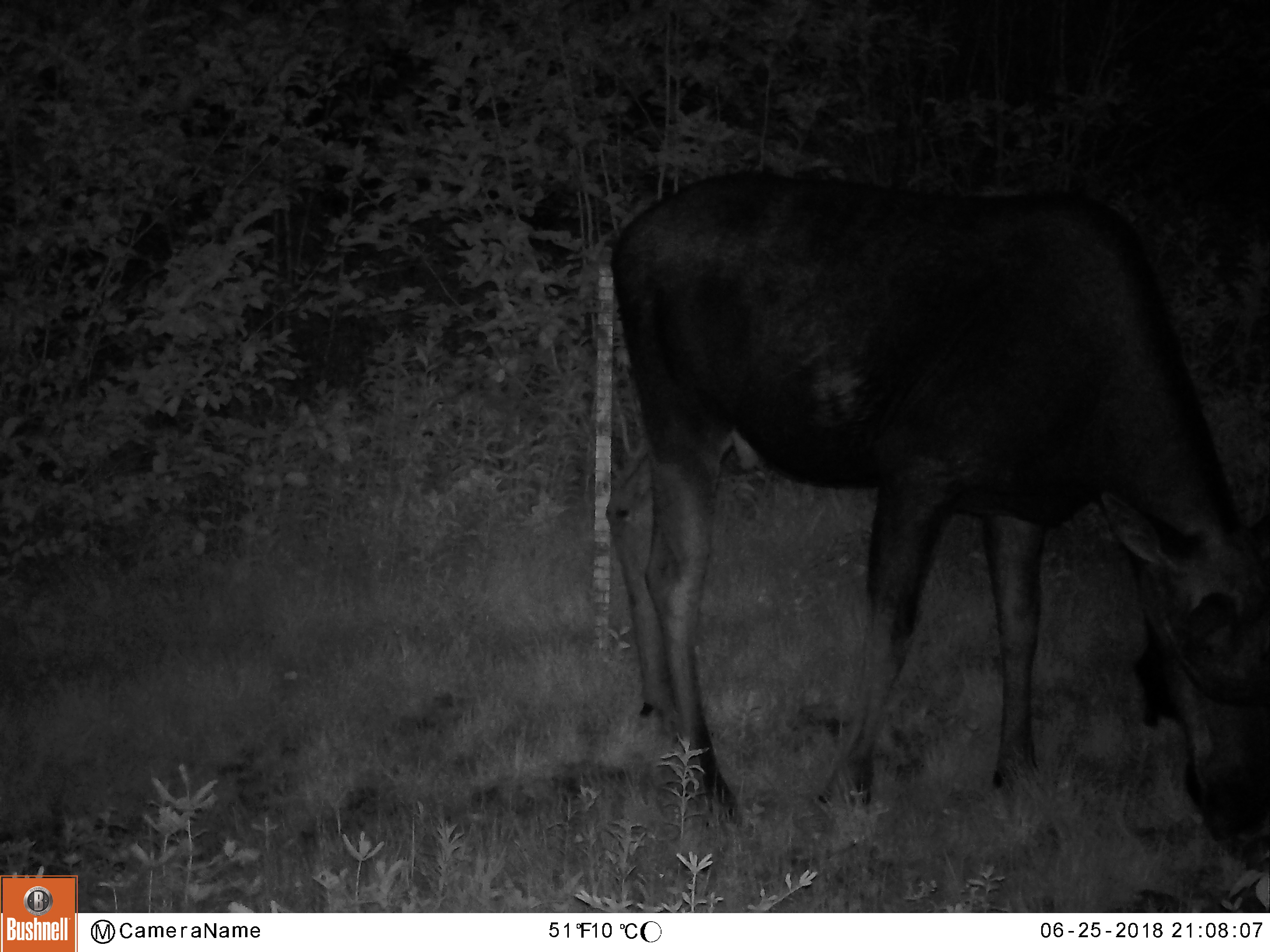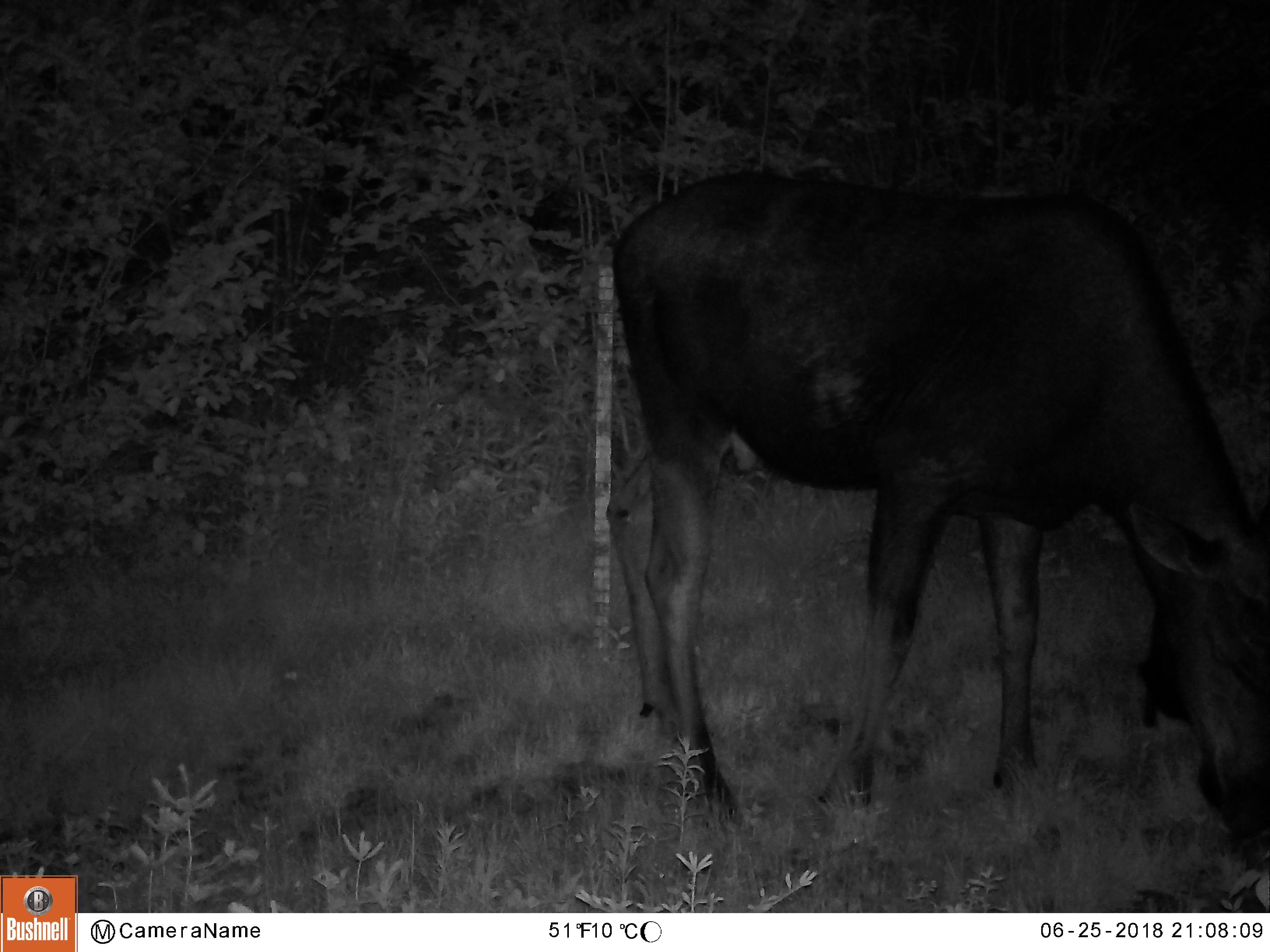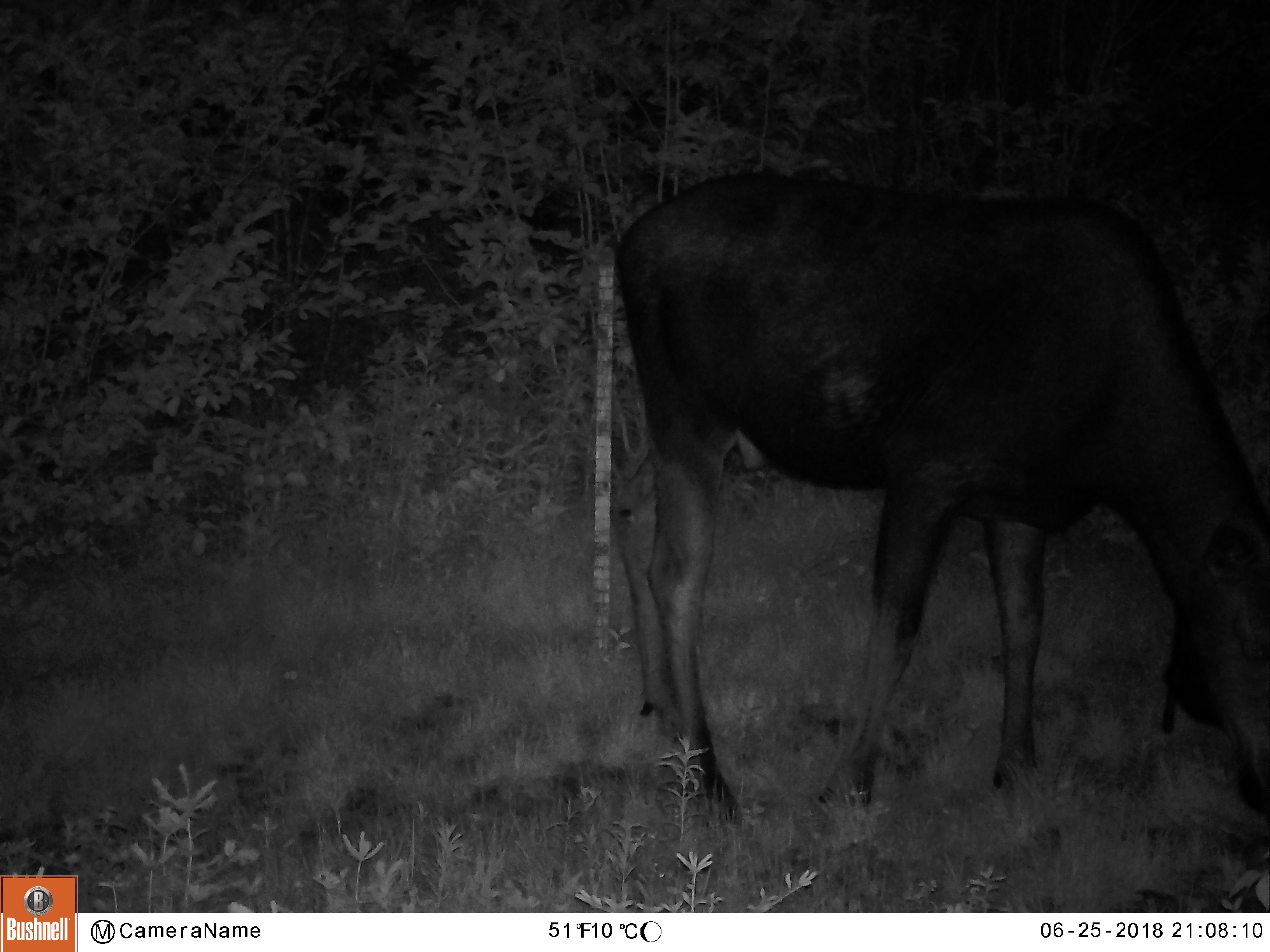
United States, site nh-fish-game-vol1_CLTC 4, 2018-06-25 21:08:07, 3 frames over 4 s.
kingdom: Animalia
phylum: Chordata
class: Mammalia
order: Artiodactyla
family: Cervidae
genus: Alces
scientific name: Alces alces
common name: moose